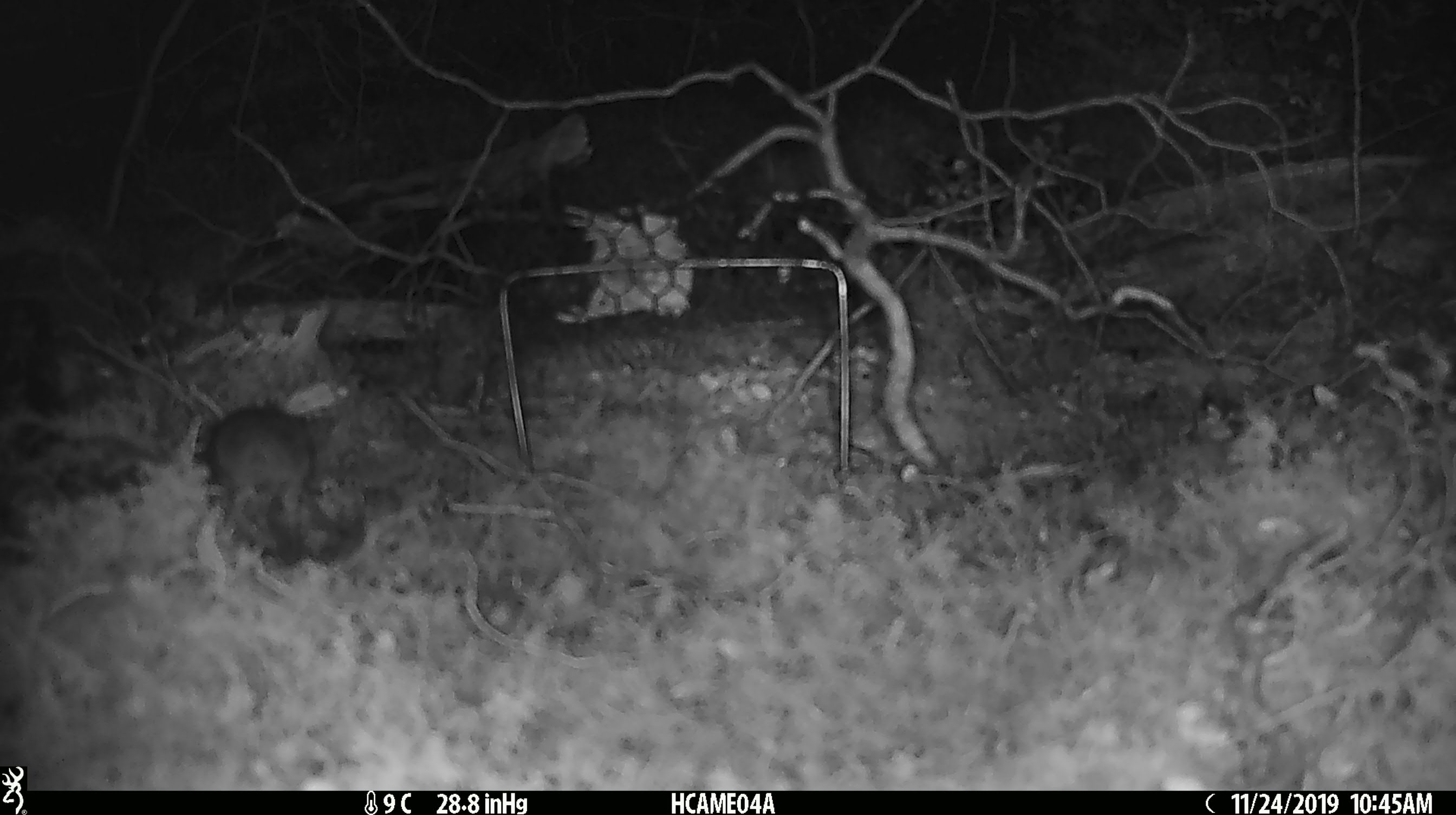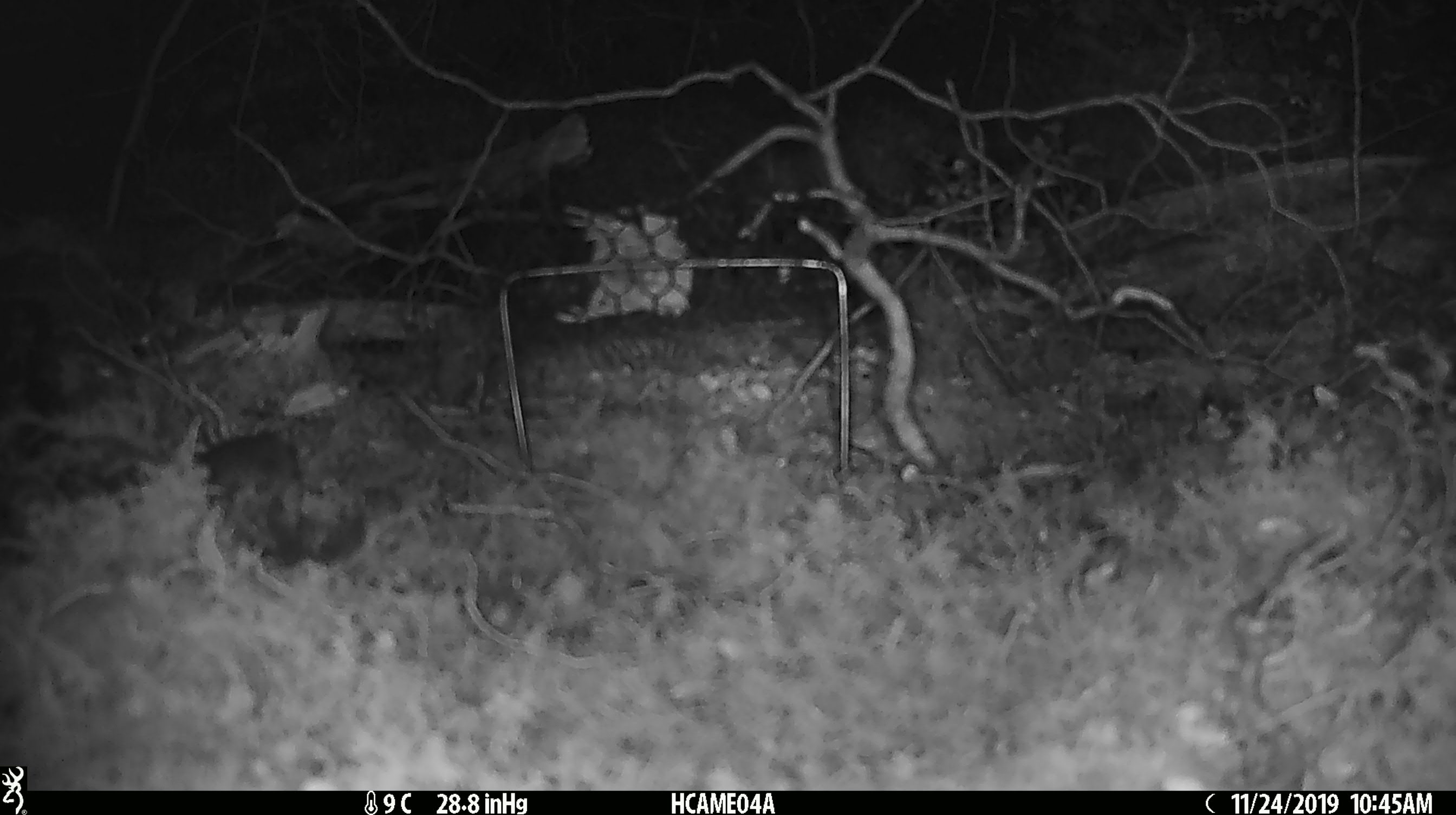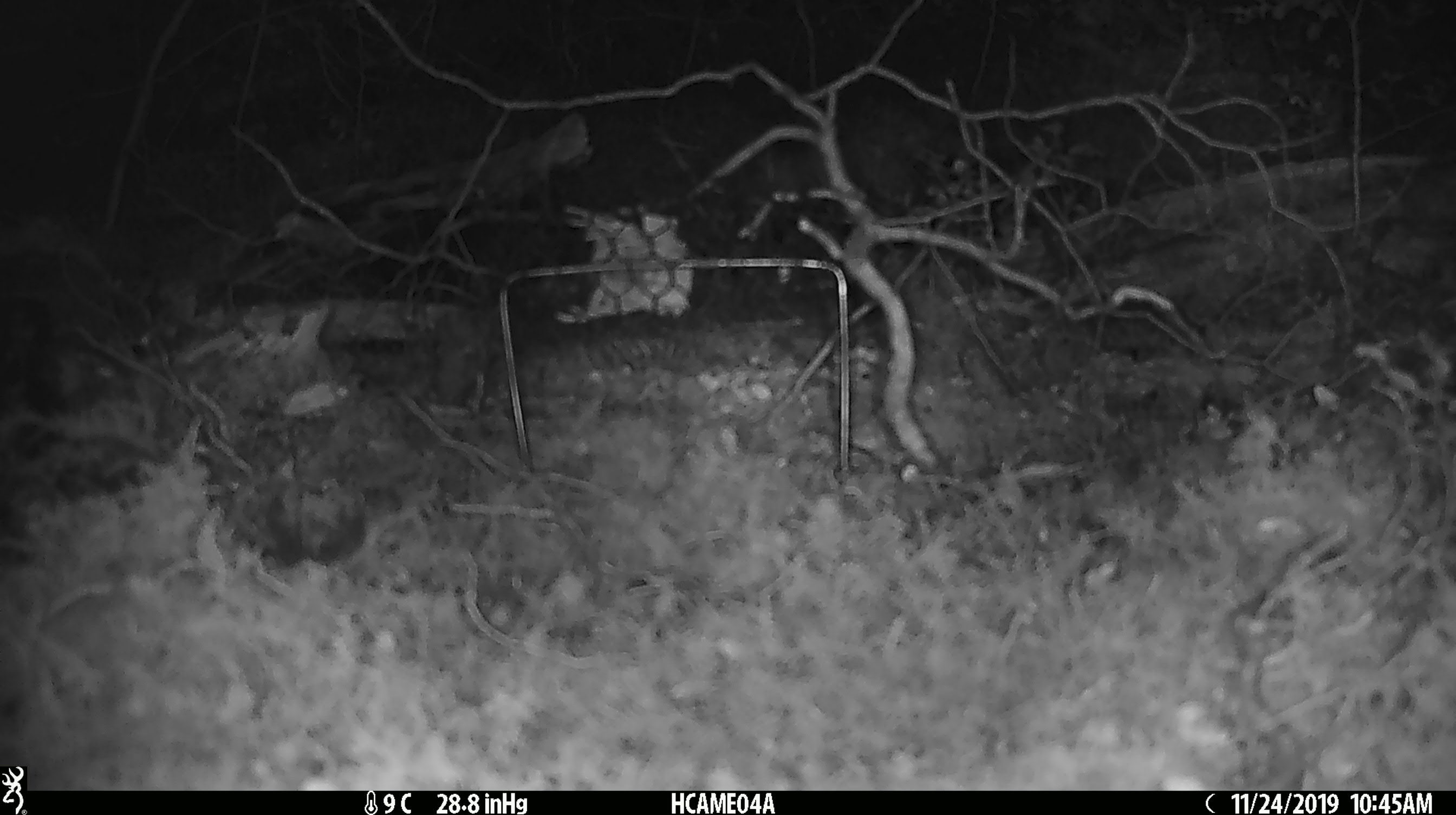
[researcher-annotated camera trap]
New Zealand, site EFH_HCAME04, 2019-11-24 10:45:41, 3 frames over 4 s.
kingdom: Animalia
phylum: Chordata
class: Mammalia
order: Rodentia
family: Muridae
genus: Mus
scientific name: Mus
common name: mouse